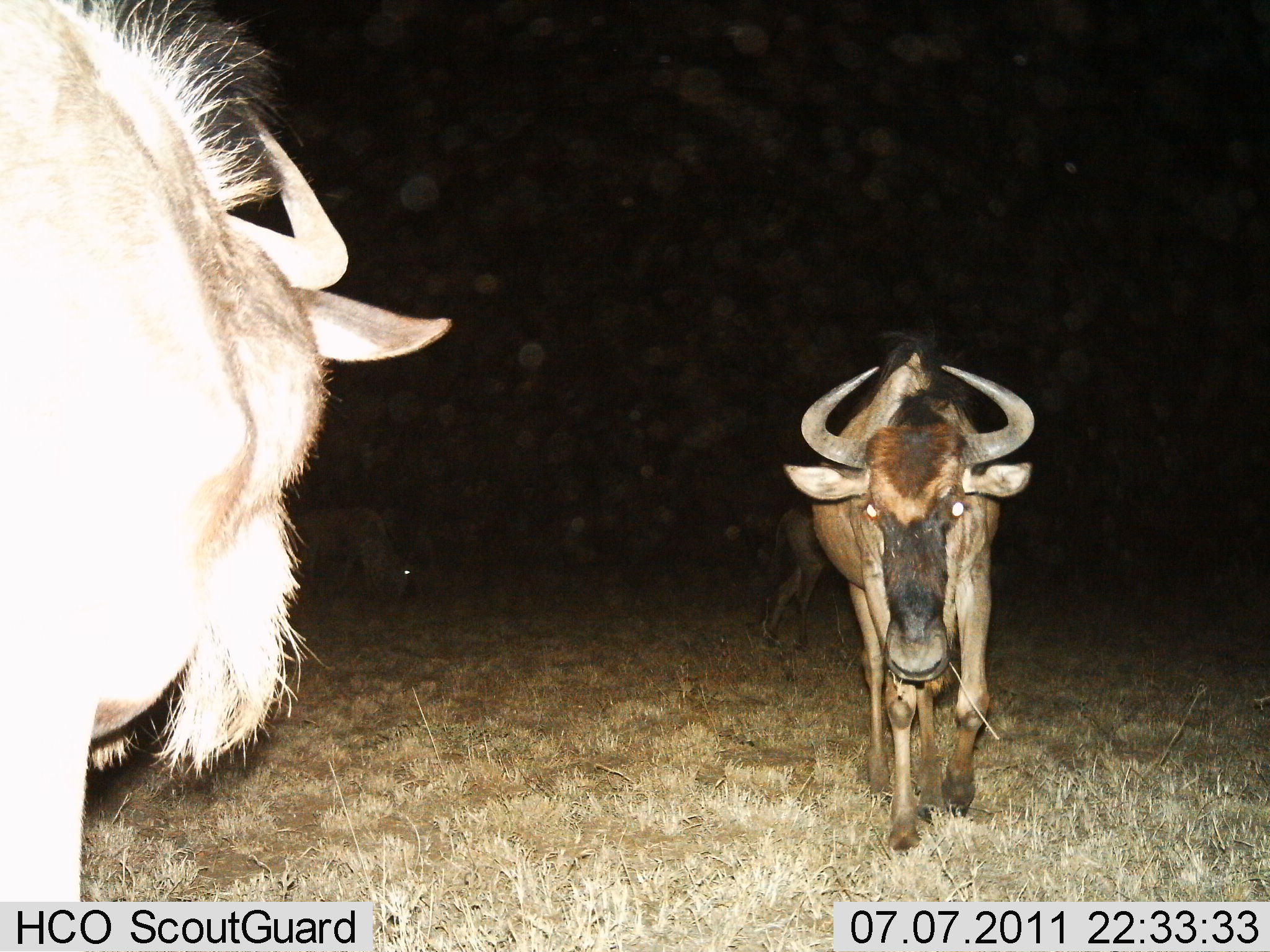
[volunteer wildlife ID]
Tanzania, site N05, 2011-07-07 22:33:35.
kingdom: Animalia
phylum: Chordata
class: Mammalia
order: Artiodactyla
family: Bovidae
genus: Connochaetes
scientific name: Connochaetes taurinus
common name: blue wildebeest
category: wildebeest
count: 3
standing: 82%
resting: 0%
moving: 55%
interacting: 18%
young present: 0%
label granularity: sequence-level